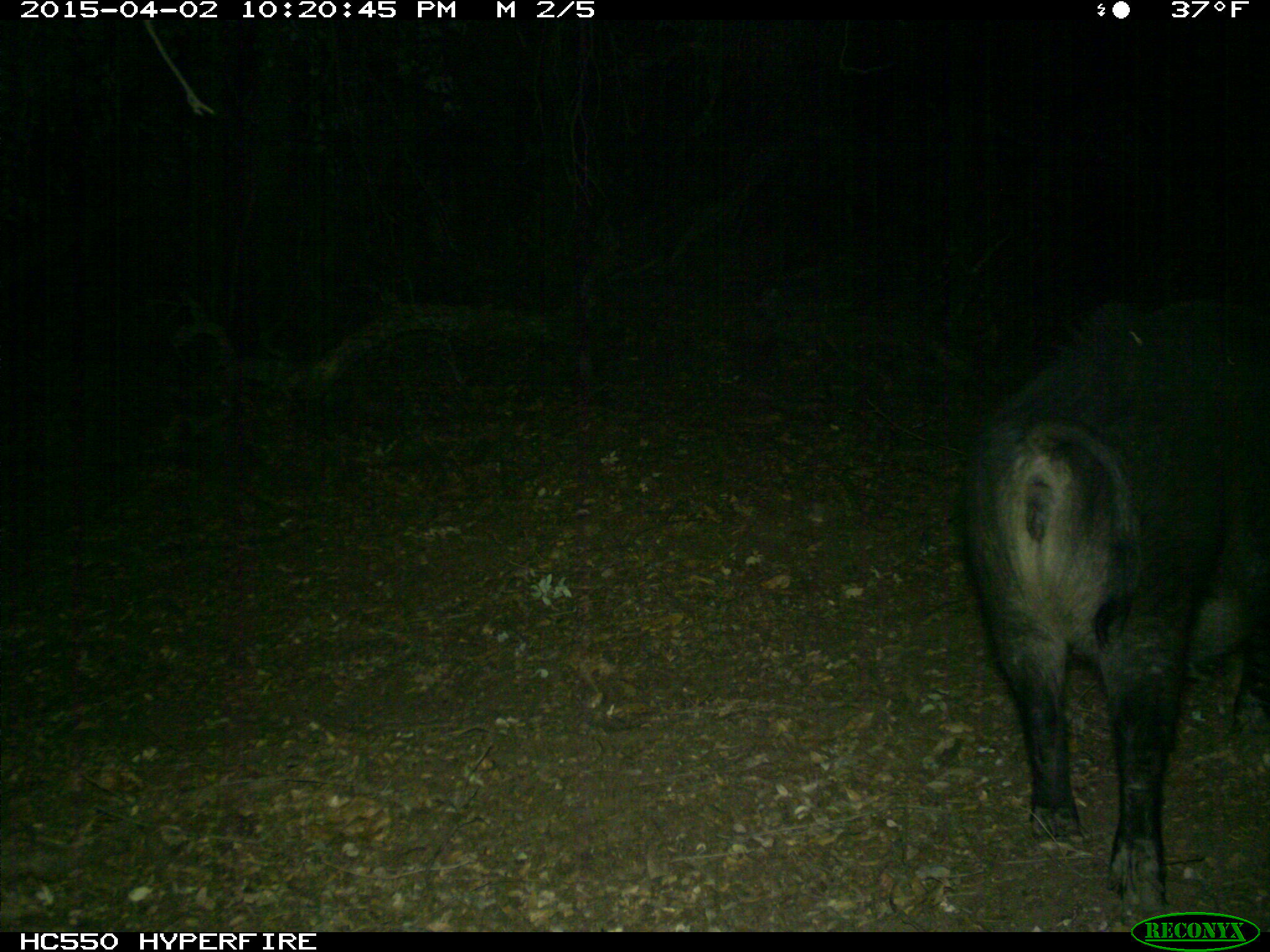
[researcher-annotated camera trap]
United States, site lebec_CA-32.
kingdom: Animalia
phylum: Chordata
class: Mammalia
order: Artiodactyla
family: Suidae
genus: Sus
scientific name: Sus scrofa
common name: wild boar